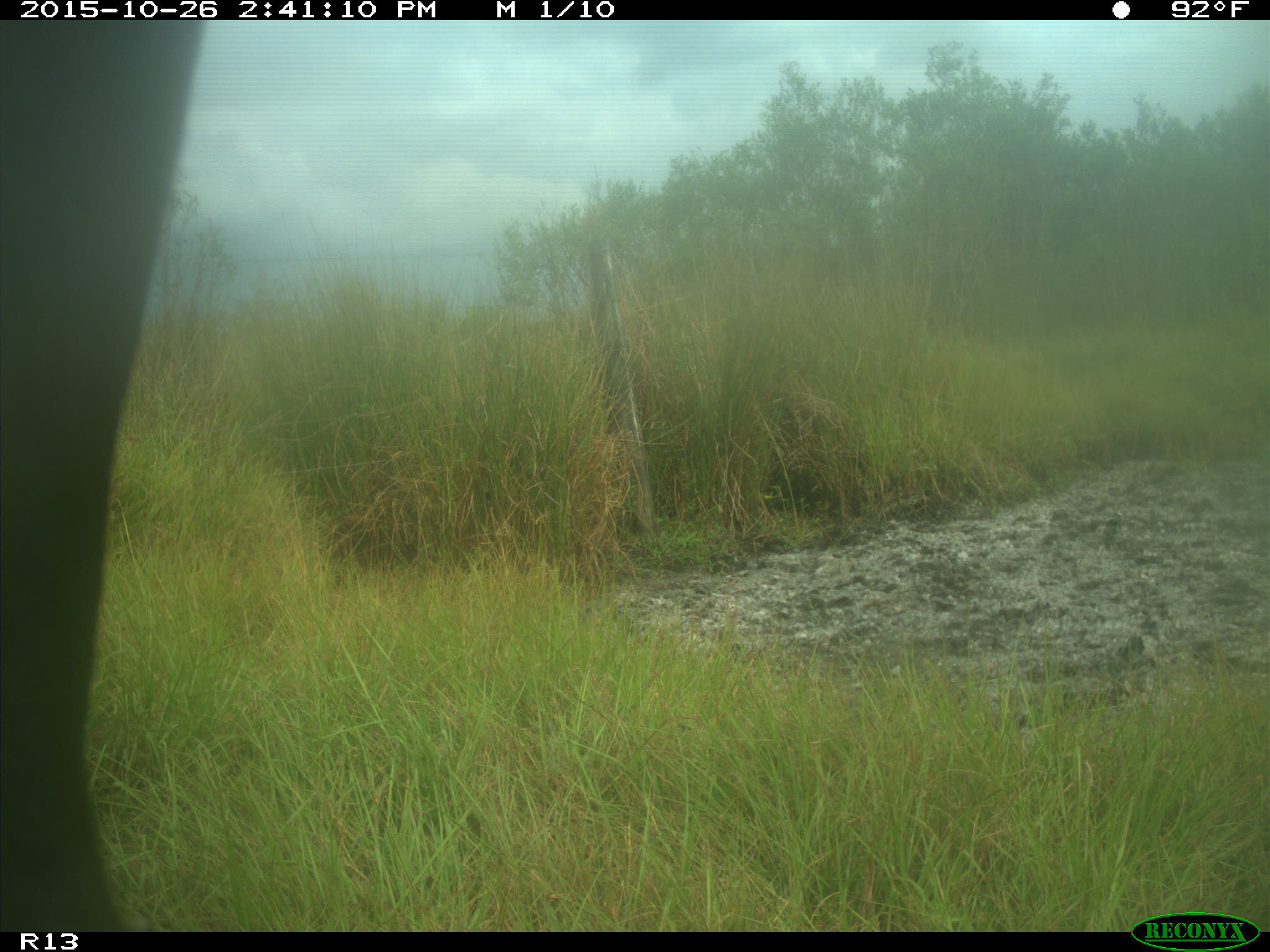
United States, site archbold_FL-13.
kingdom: Animalia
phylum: Chordata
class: Mammalia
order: Artiodactyla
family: Bovidae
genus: Bos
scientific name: Bos taurus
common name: domestic cow